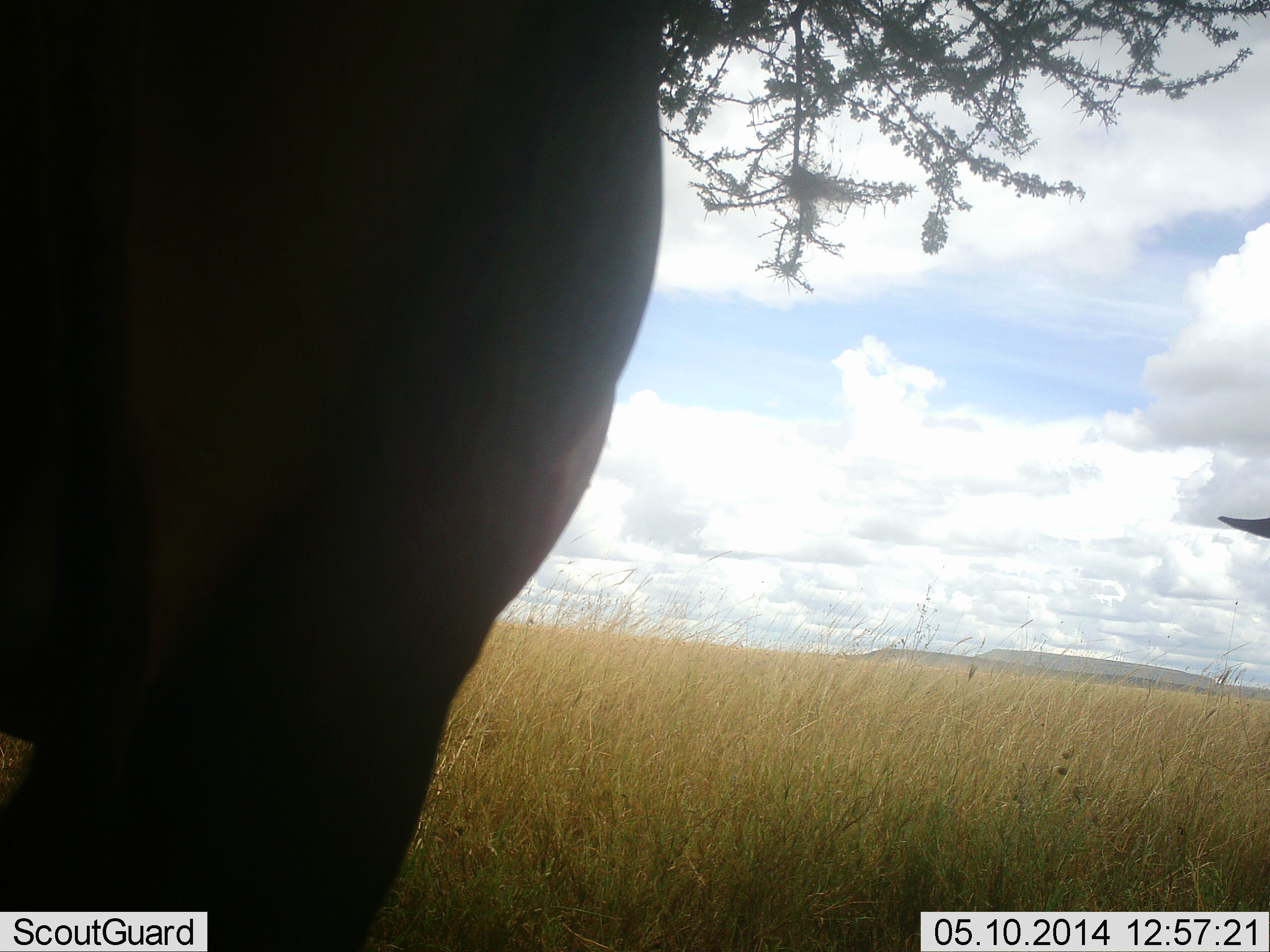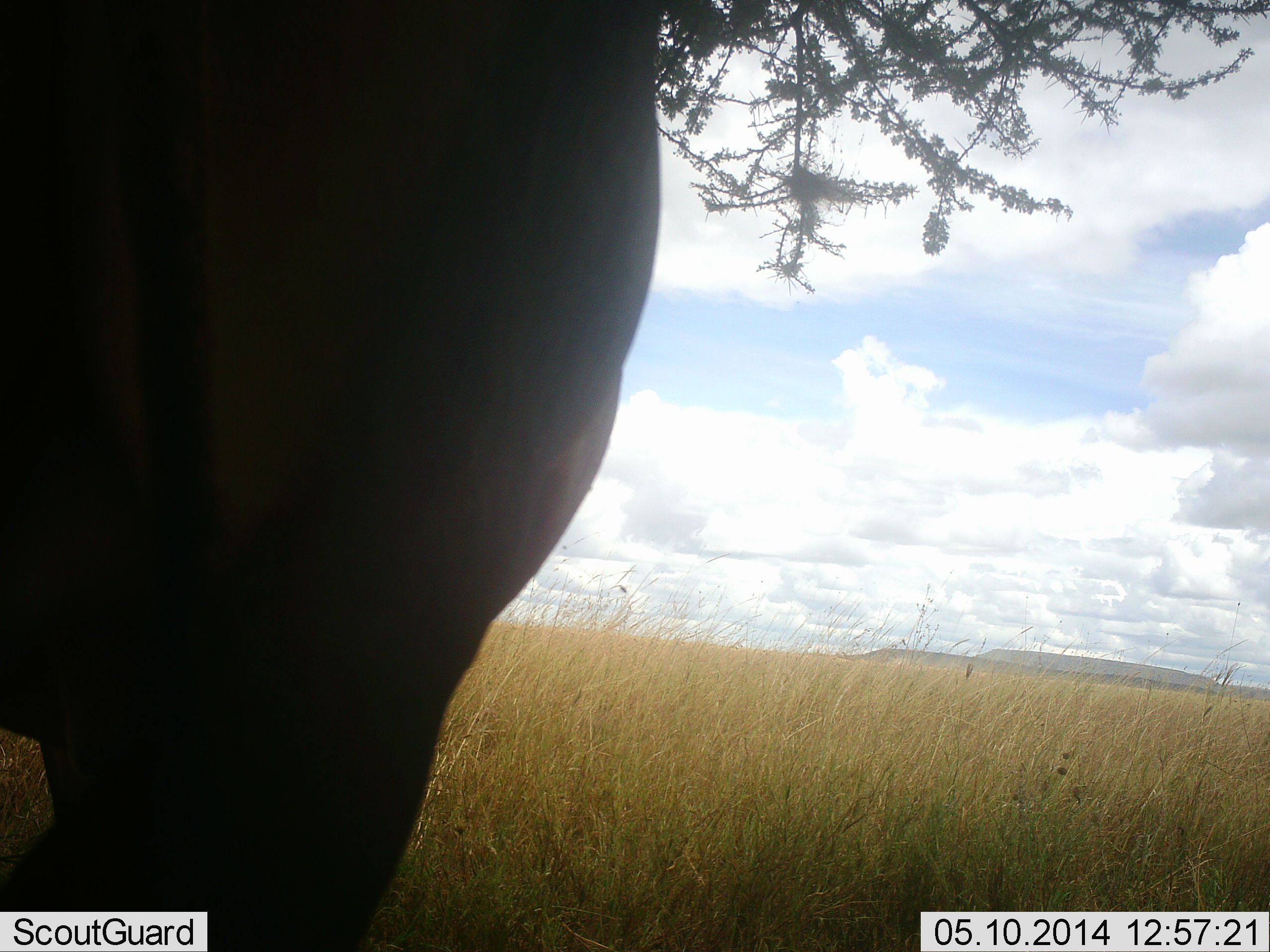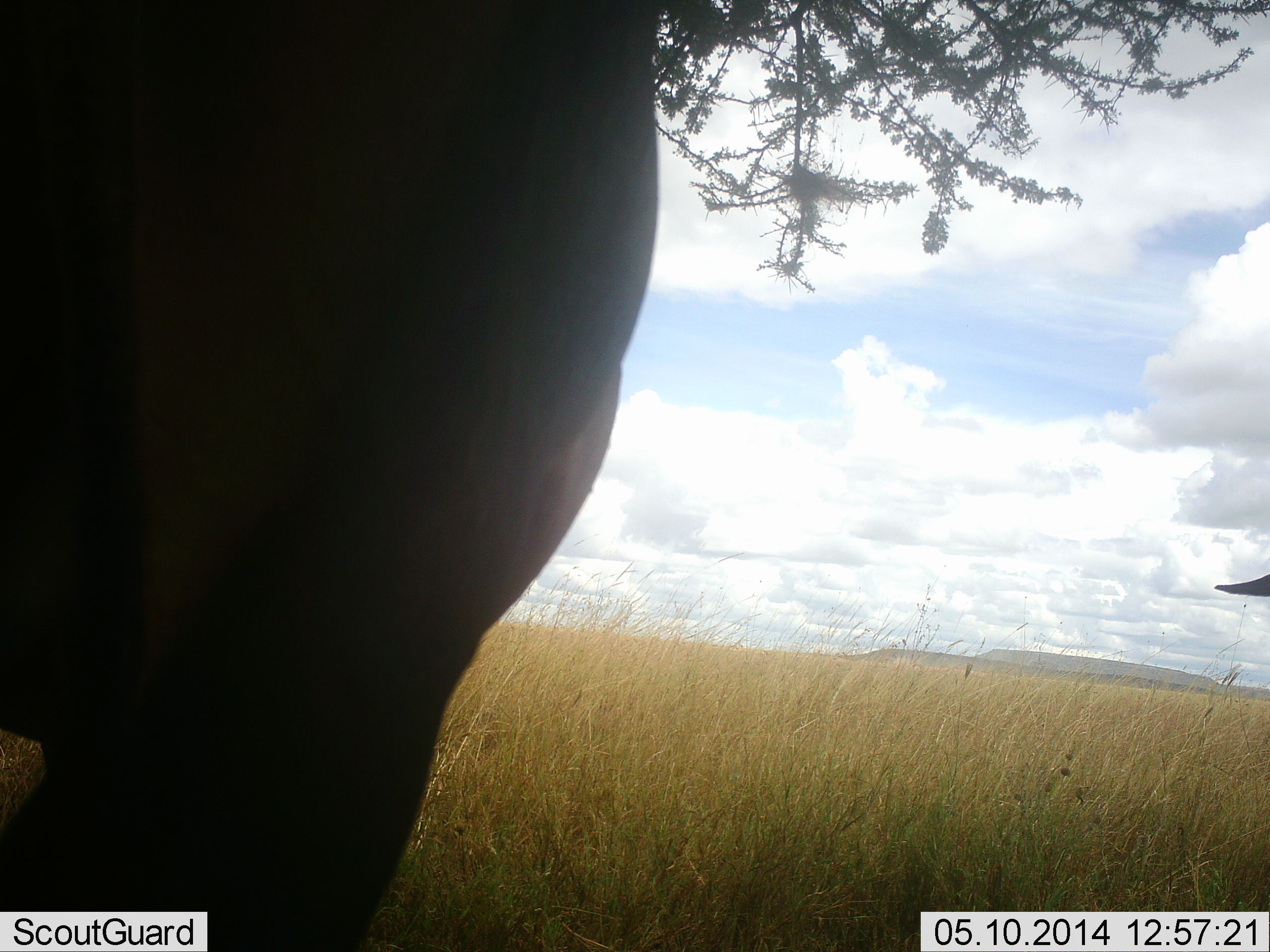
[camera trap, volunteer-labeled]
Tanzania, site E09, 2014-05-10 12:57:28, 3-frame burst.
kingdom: Animalia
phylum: Chordata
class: Mammalia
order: Artiodactyla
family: Bovidae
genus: Connochaetes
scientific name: Connochaetes taurinus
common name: blue wildebeest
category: wildebeest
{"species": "wildebeest (blue wildebeest) (Connochaetes taurinus)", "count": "2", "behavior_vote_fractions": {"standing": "100%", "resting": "17%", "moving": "0%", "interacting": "0%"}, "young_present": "0%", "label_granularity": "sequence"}